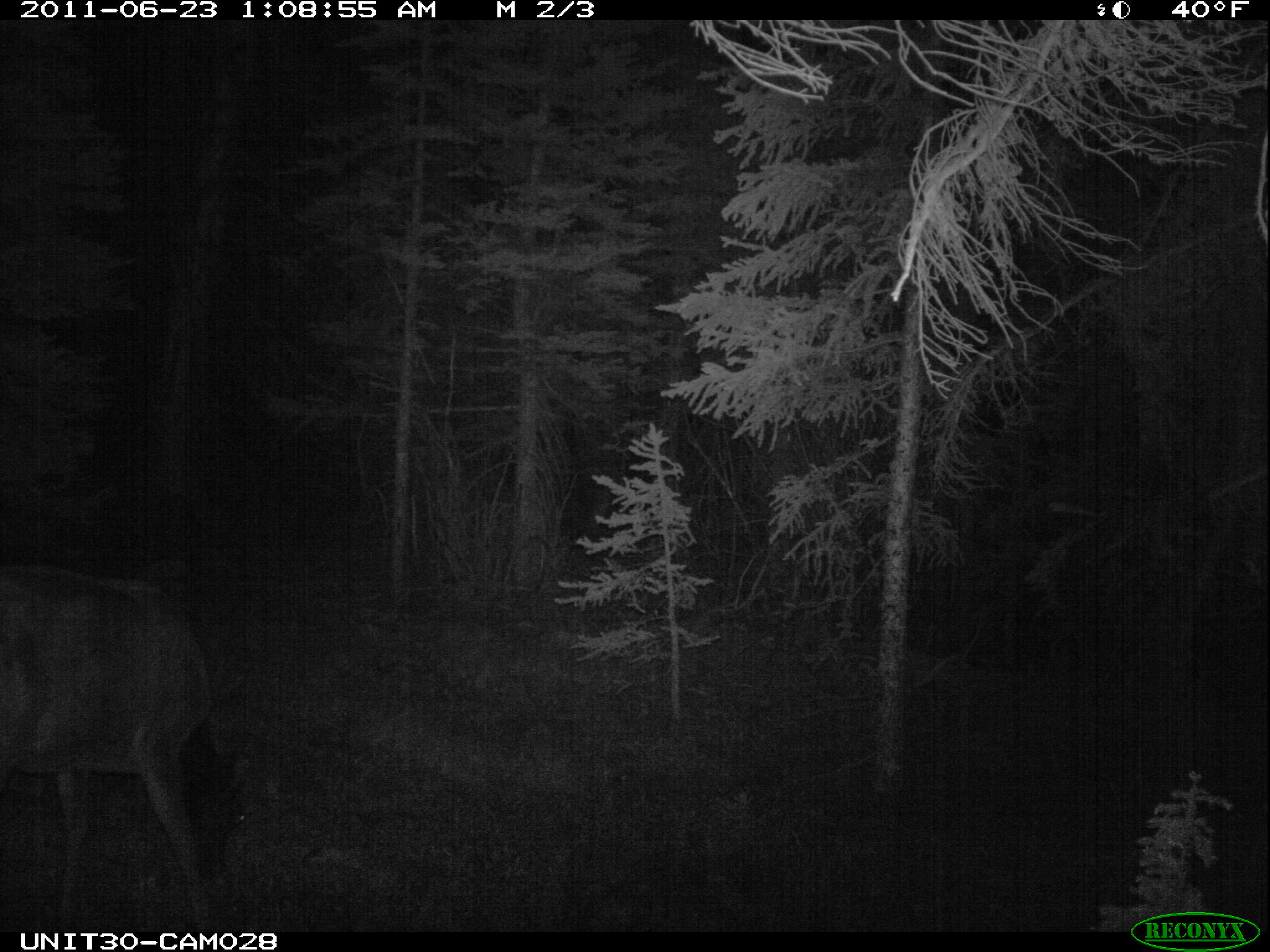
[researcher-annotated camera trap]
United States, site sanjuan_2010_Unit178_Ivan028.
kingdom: Animalia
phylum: Chordata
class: Mammalia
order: Artiodactyla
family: Cervidae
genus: Cervus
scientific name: Cervus elaphus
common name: red deer